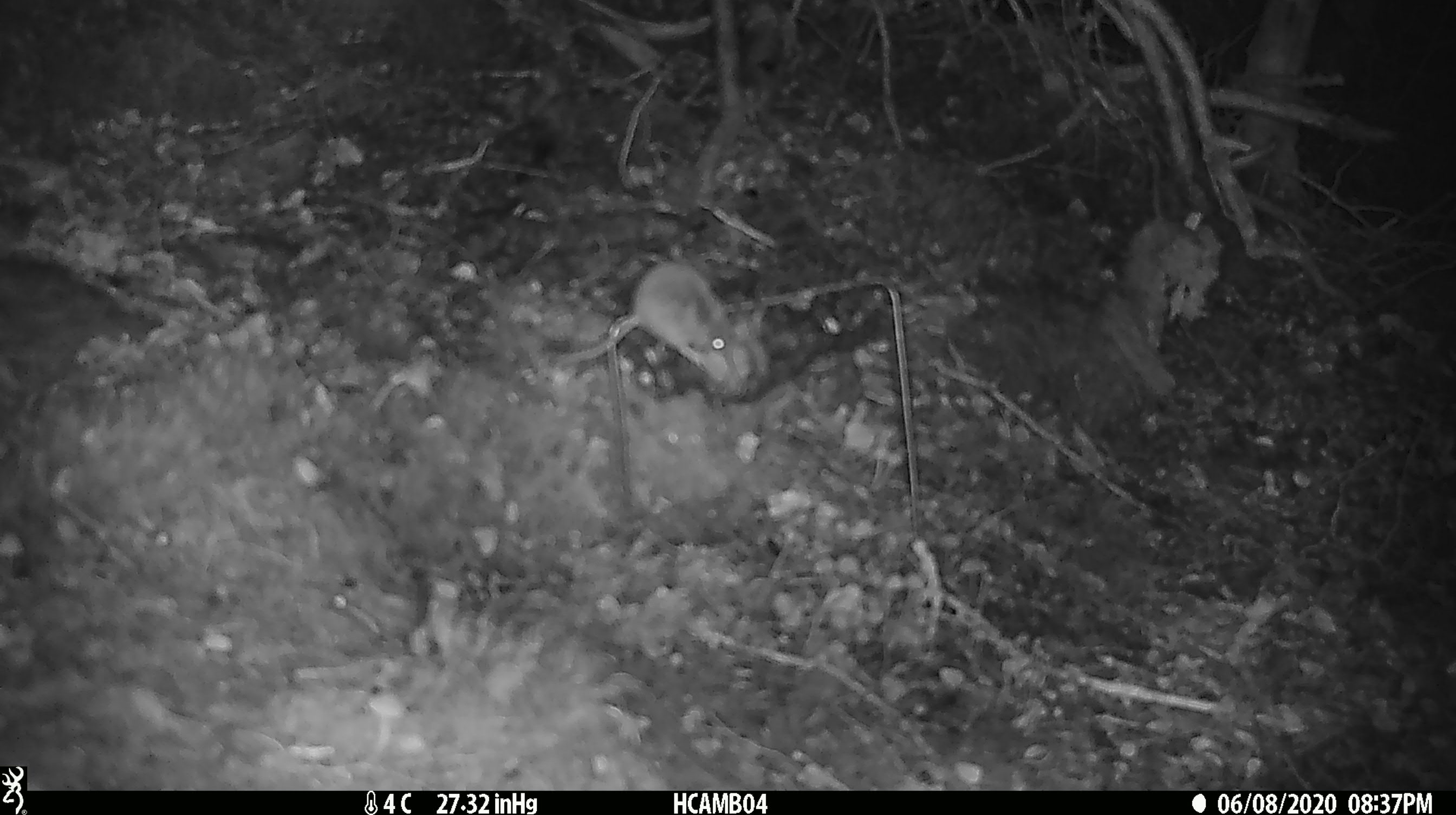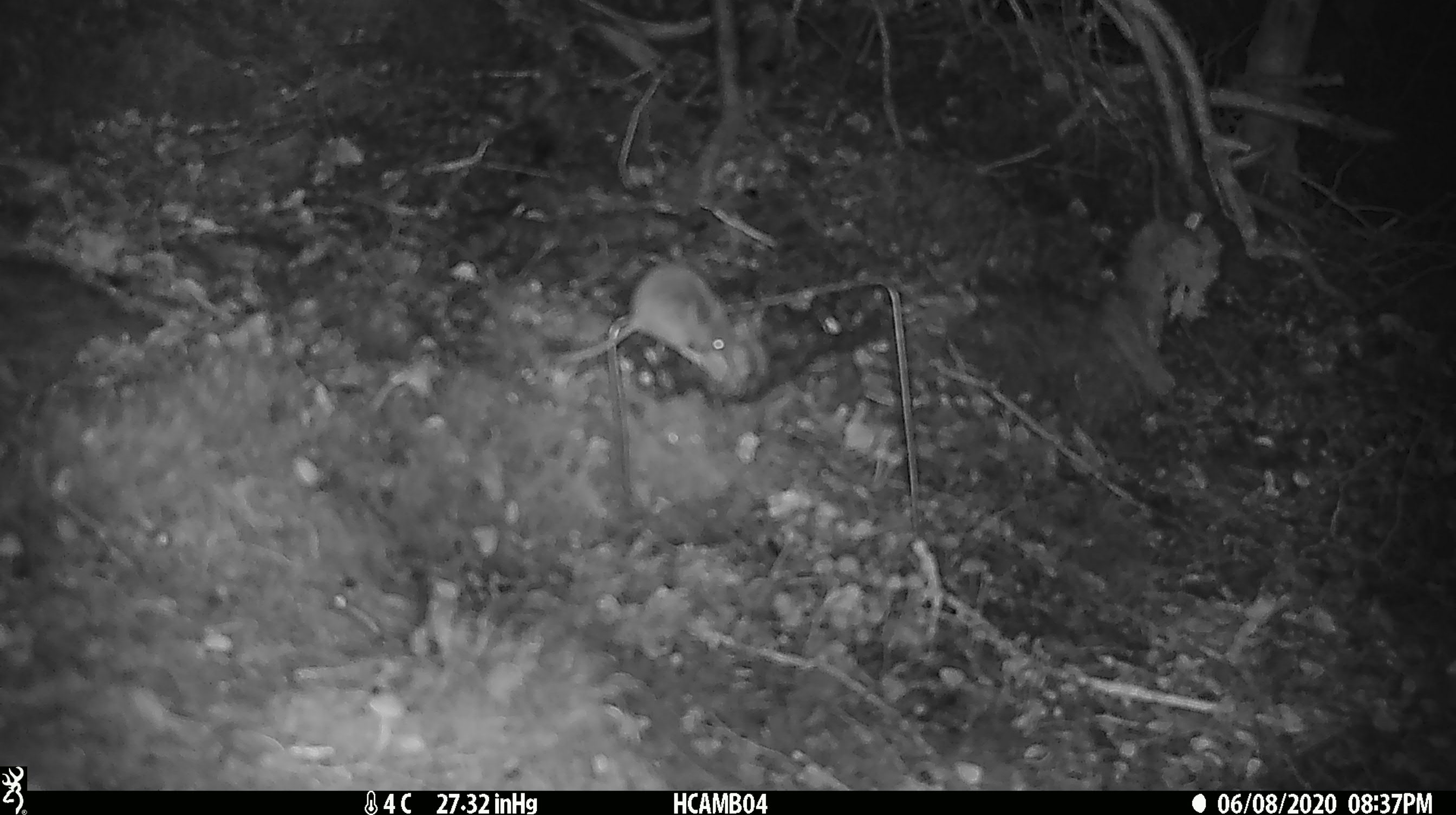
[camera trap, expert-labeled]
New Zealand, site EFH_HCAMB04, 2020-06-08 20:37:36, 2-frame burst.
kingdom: Animalia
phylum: Chordata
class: Mammalia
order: Rodentia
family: Muridae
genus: Mus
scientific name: Mus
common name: mouse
Mouse (Mus).